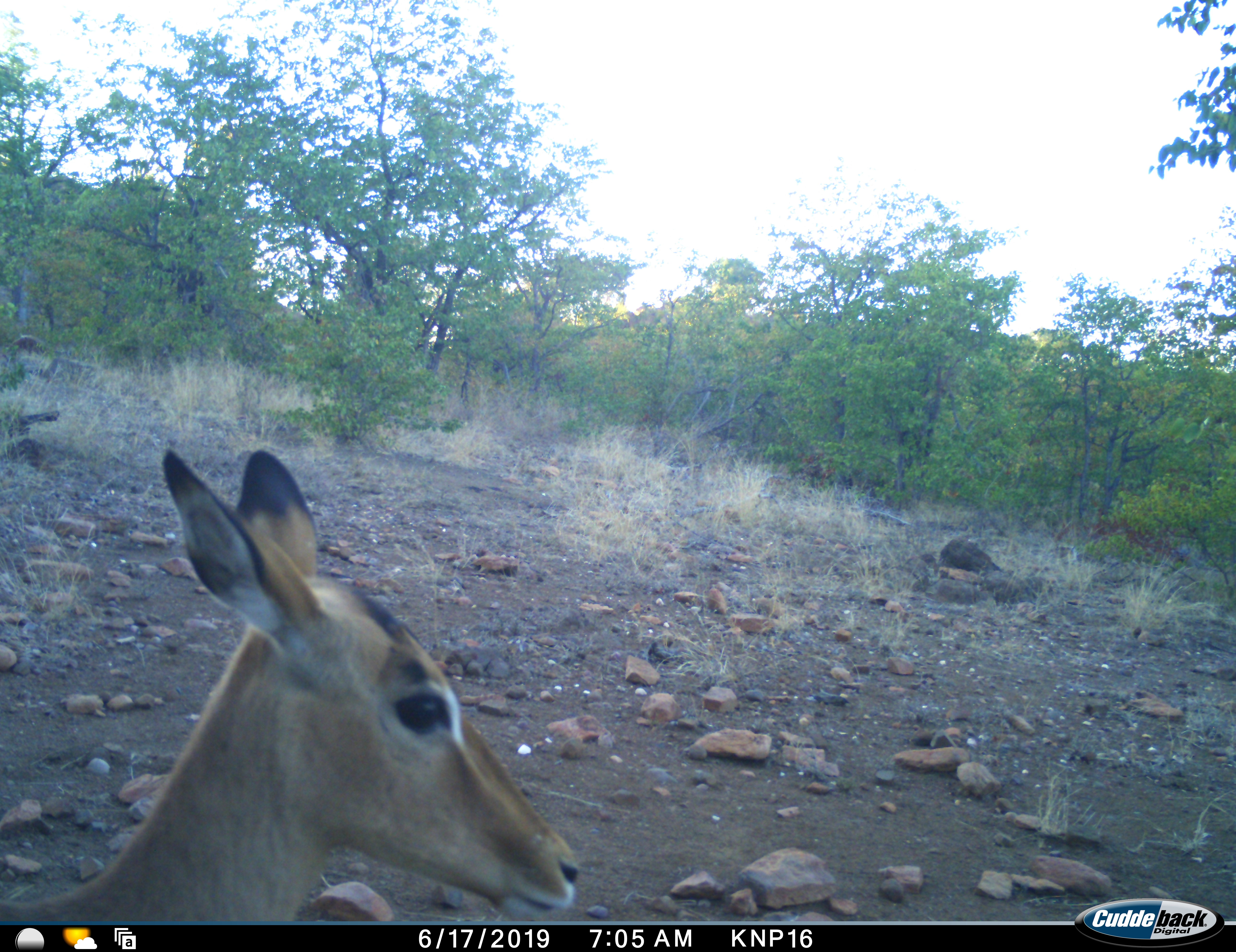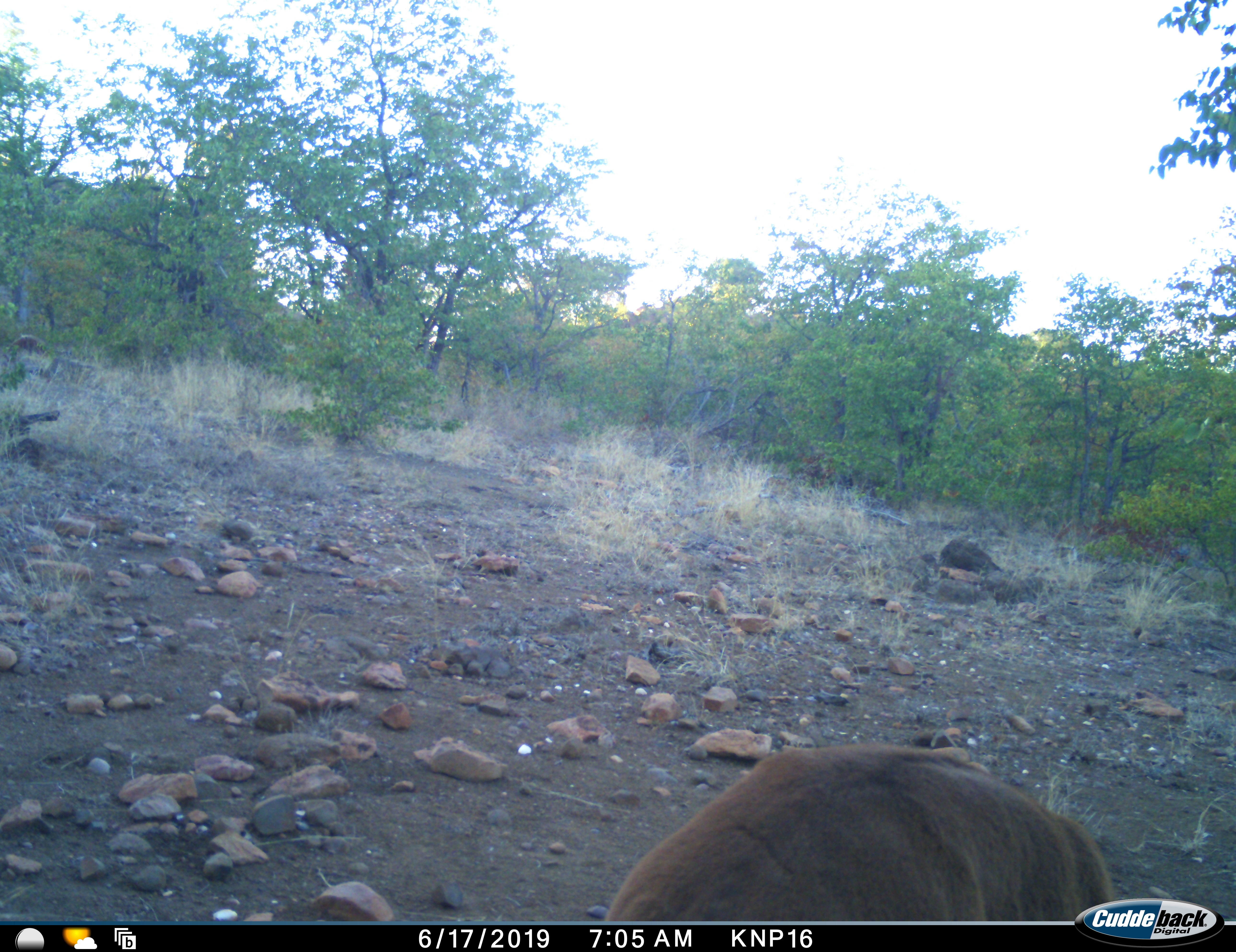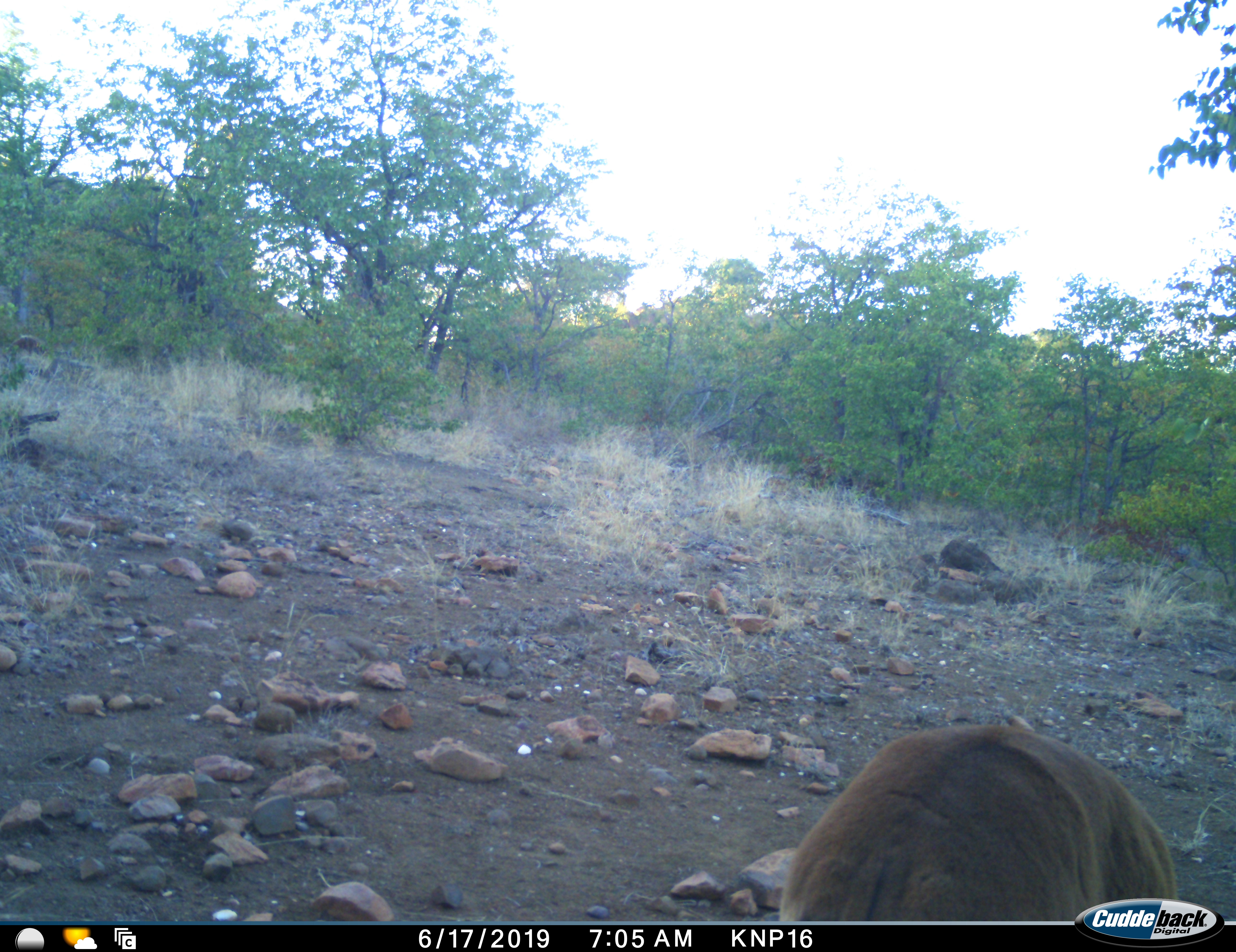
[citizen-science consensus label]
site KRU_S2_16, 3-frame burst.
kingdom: Animalia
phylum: Chordata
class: Mammalia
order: Artiodactyla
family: Bovidae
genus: Aepyceros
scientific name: Aepyceros melampus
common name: impala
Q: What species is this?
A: Impala (Aepyceros melampus).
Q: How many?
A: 1.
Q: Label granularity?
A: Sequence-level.